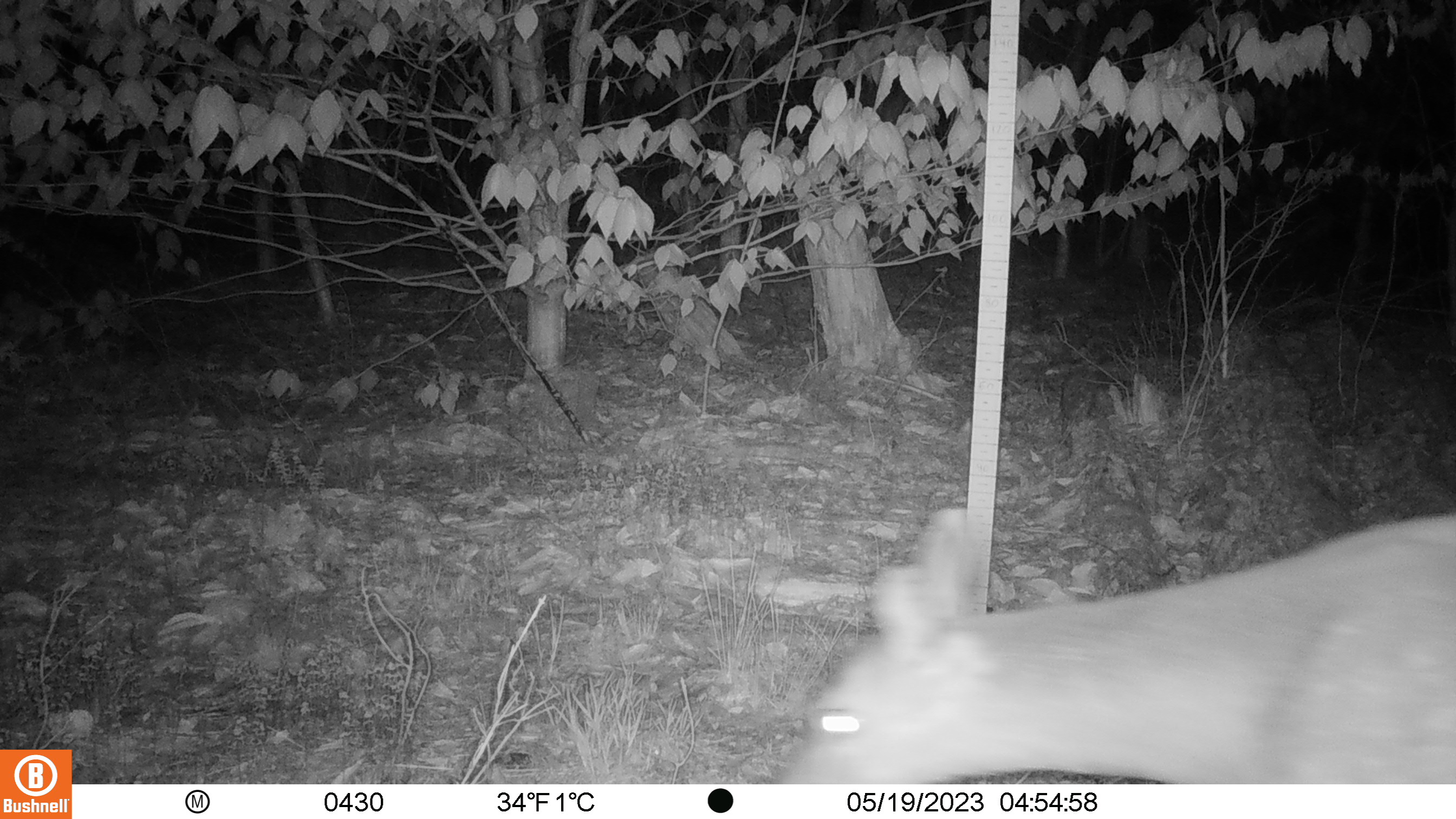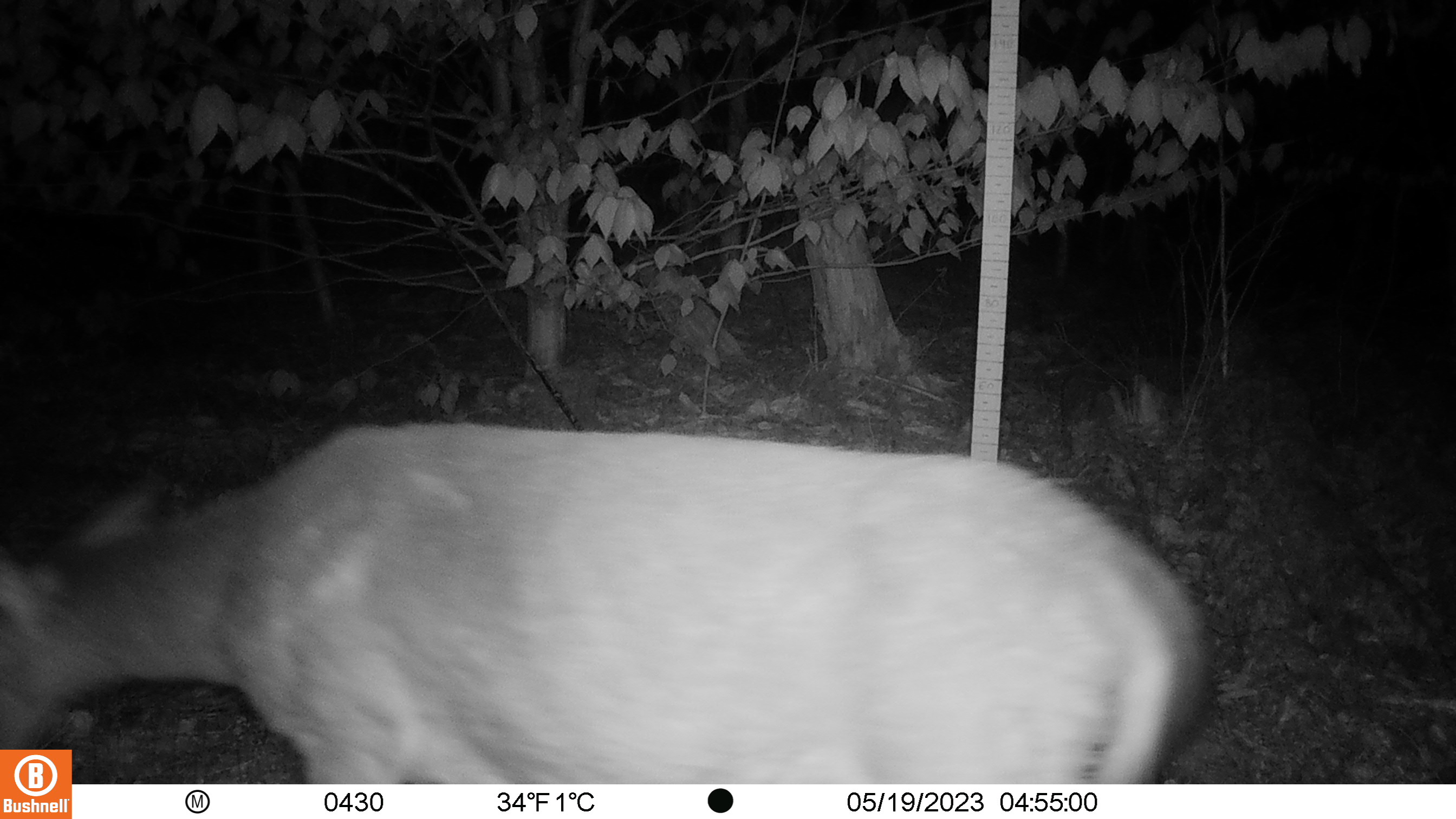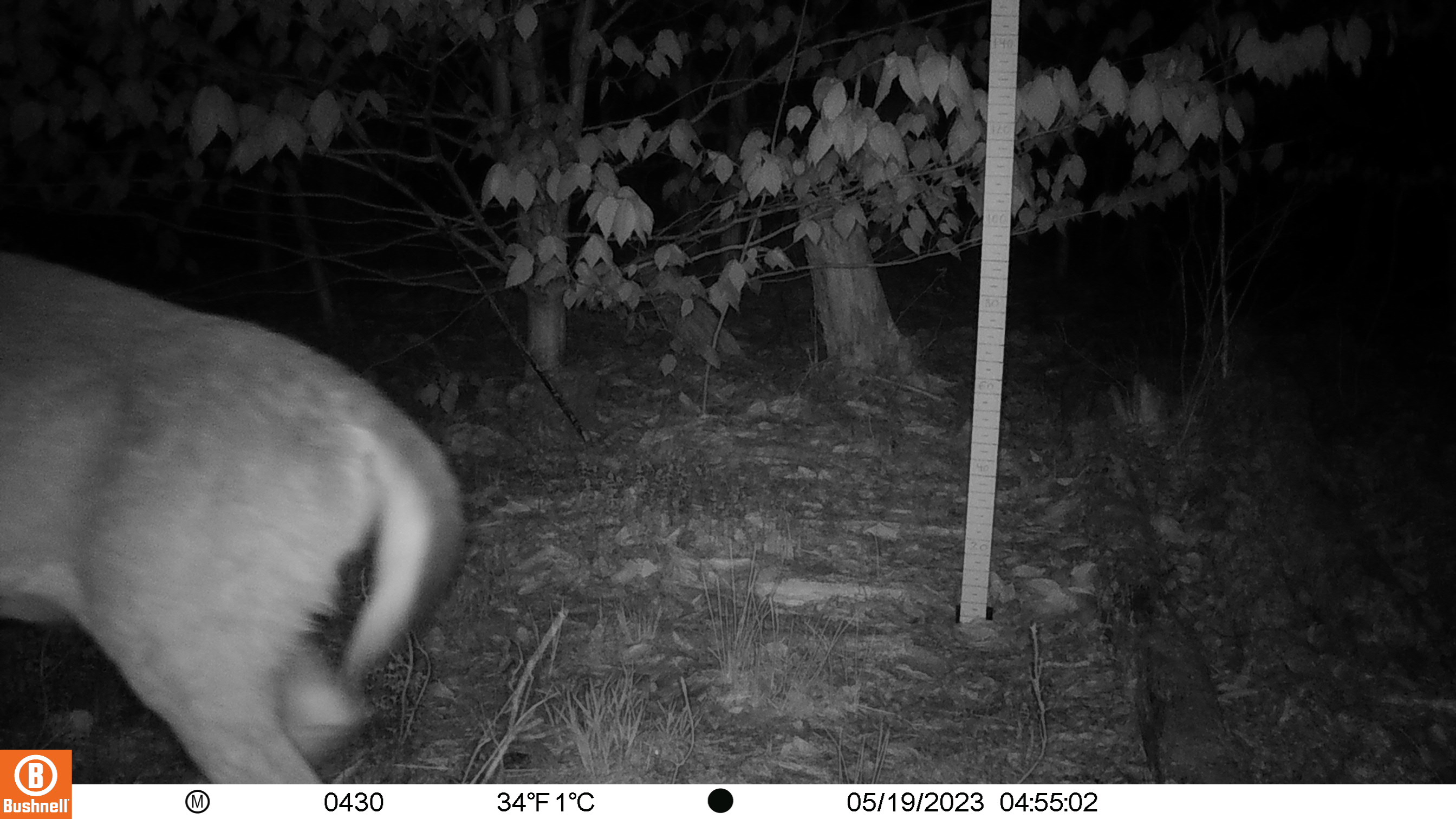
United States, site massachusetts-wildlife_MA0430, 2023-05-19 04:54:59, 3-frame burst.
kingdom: Animalia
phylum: Chordata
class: Mammalia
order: Artiodactyla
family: Cervidae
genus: Odocoileus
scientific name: Odocoileus virginianus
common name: white-tailed deer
White-tailed deer (Odocoileus virginianus).